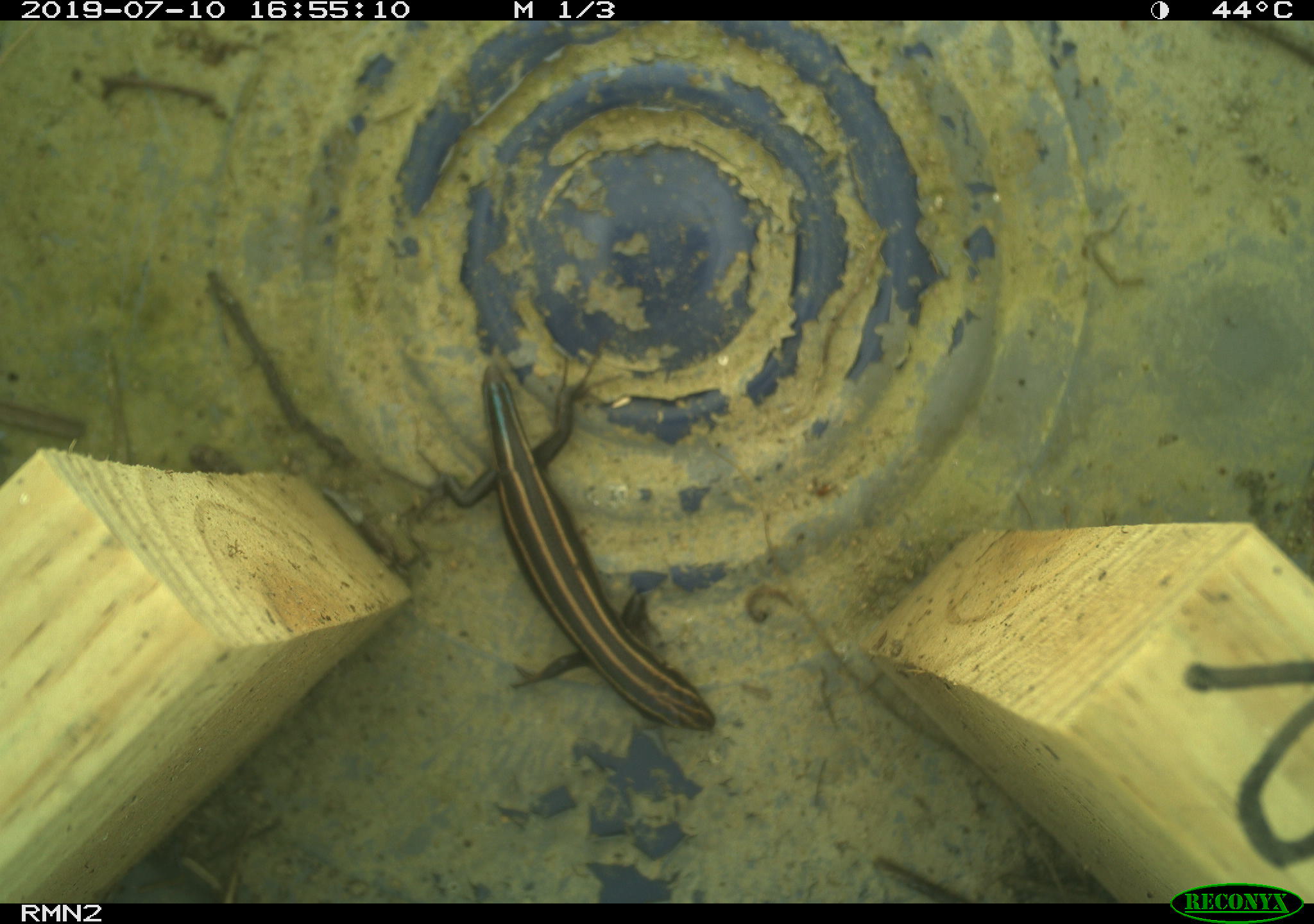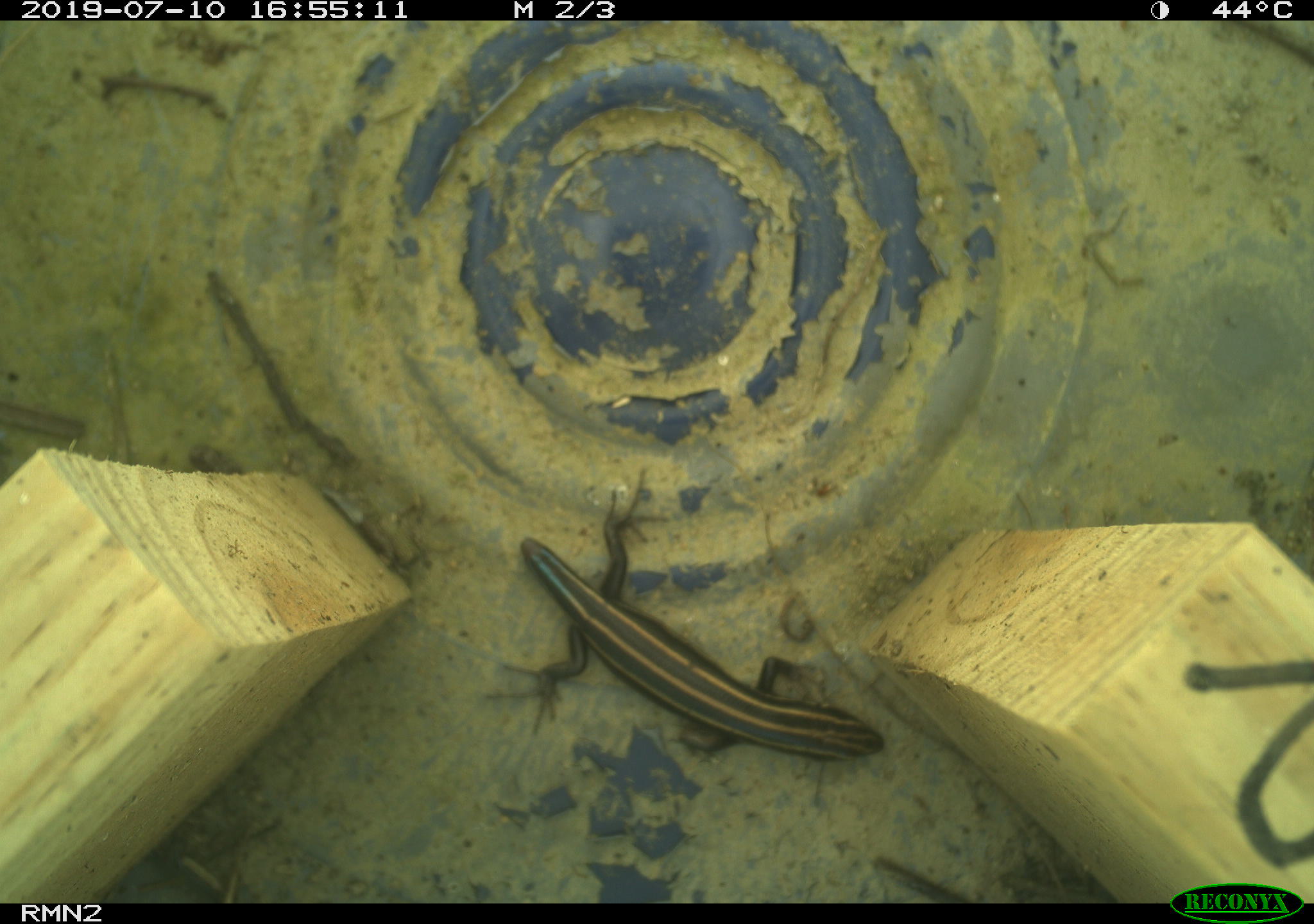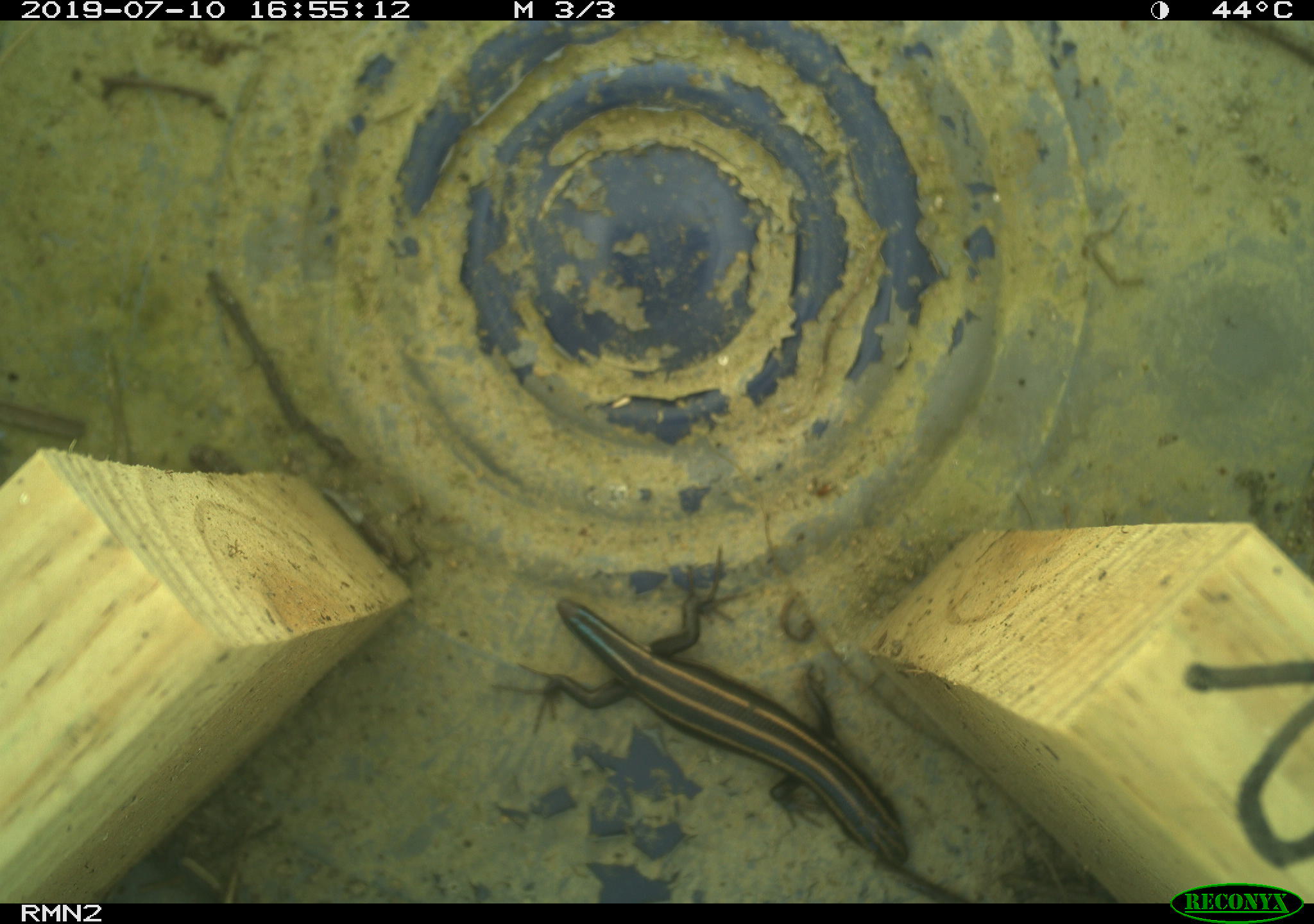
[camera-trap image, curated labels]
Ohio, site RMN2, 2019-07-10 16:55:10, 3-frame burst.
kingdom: Animalia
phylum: Chordata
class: Reptilia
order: Squamata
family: Scincidae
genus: Plestiodon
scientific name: Plestiodon fasciatus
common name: common five-lined skink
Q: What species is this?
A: Common five-lined skink (Plestiodon fasciatus).